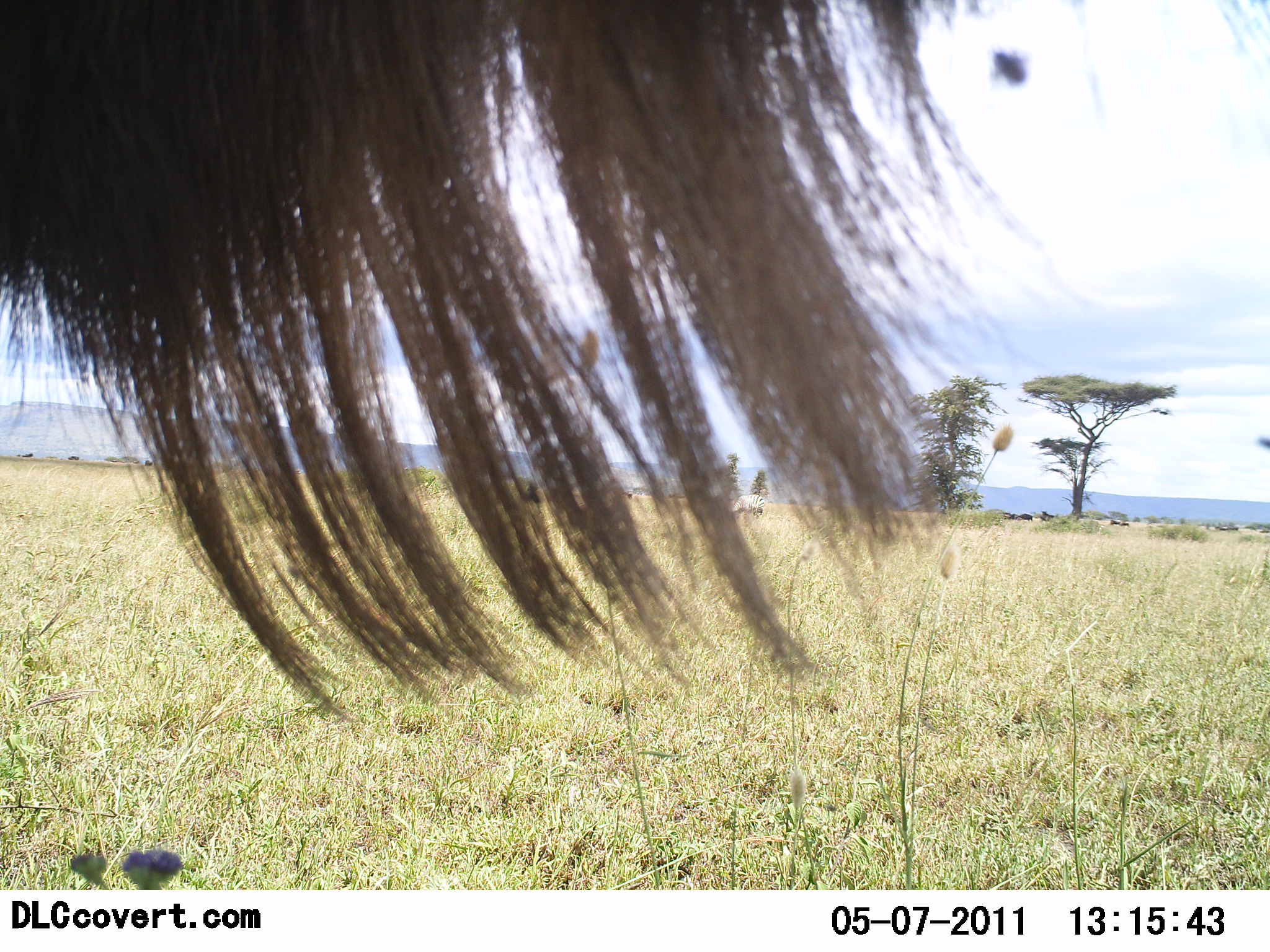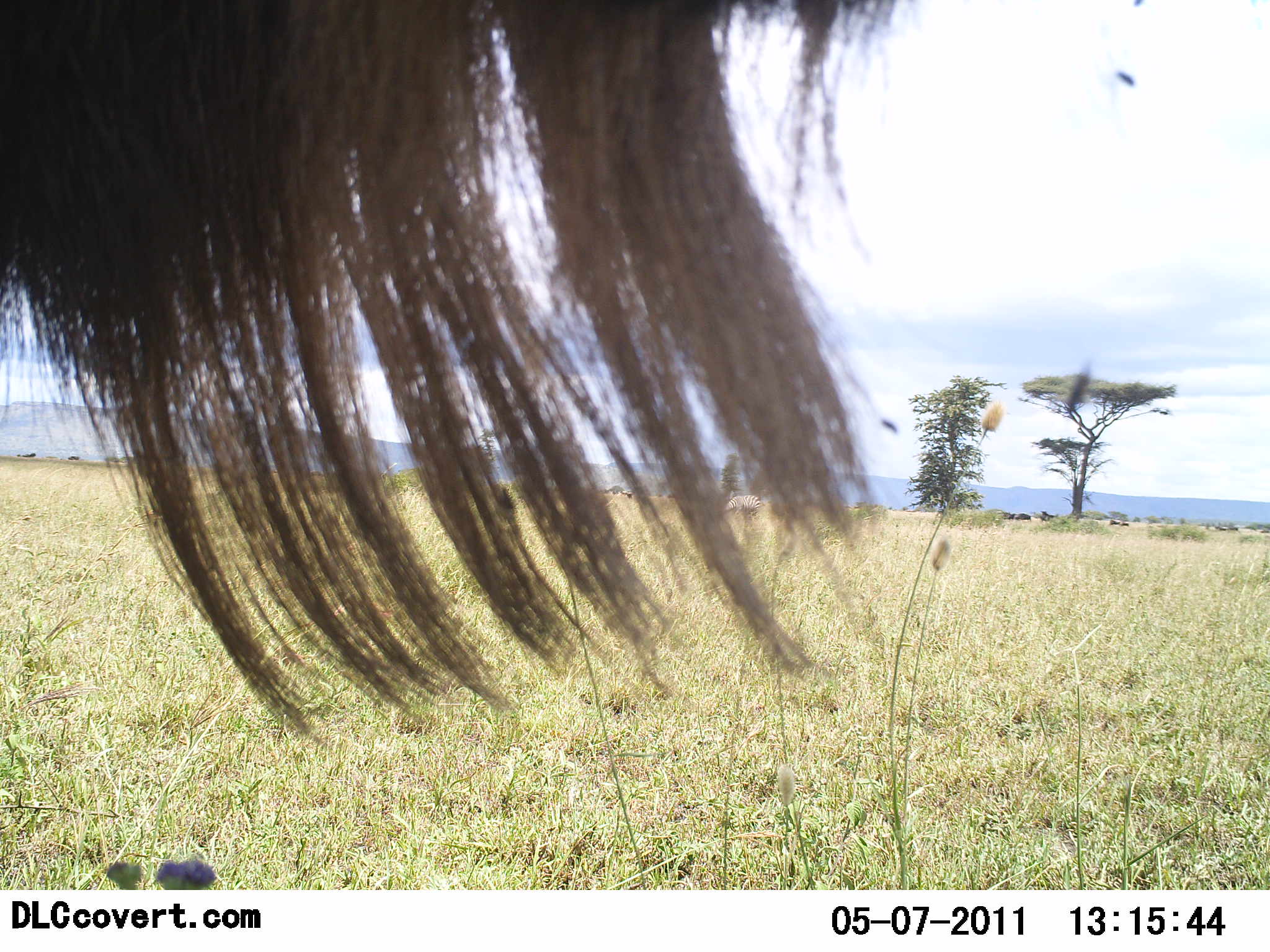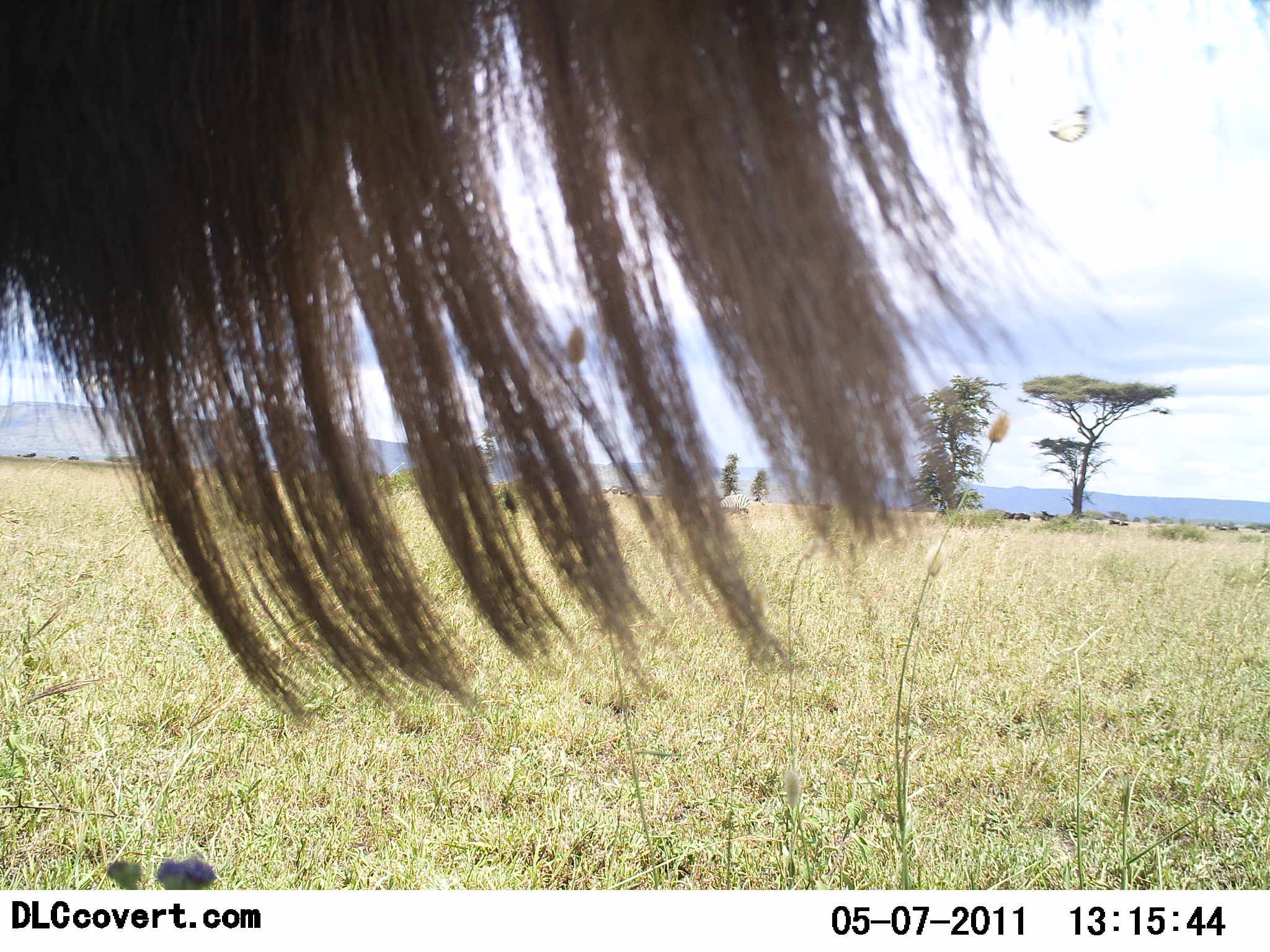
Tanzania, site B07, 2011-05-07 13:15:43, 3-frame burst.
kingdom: Animalia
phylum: Chordata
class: Mammalia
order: Artiodactyla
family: Bovidae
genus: Connochaetes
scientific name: Connochaetes taurinus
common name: blue wildebeest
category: wildebeest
Wildebeest (blue wildebeest) (Connochaetes taurinus), count 1. Behavior (volunteer vote fractions): standing 100%, resting 0%, moving 10%, interacting 0%. Young present (vote fraction): 0%. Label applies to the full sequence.